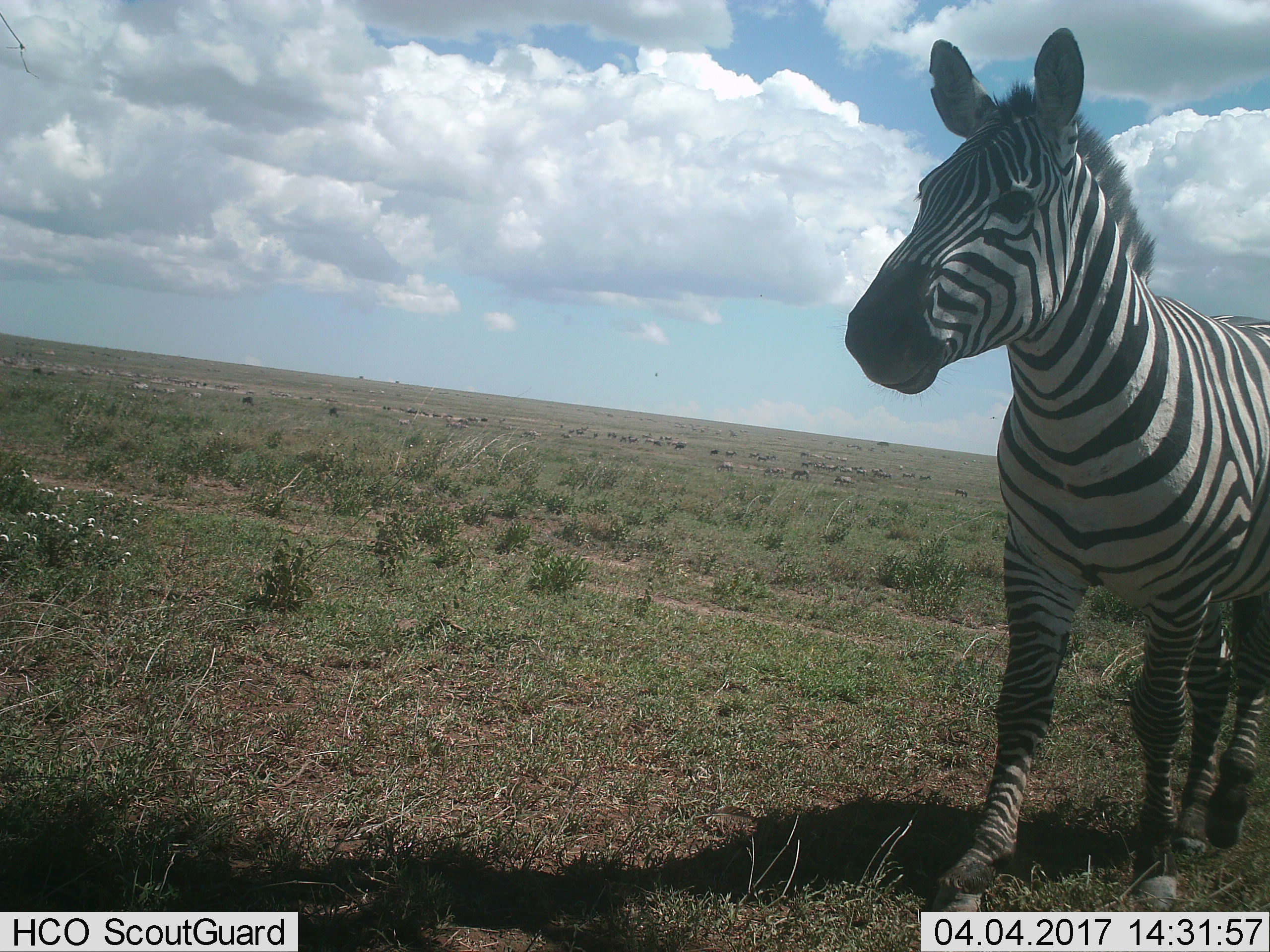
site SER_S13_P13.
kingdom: Animalia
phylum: Chordata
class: Mammalia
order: Perissodactyla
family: Equidae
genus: Equus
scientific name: Equus quagga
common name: plains zebra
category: zebraplains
Zebraplains (plains zebra) (Equus quagga), count 1. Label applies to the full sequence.